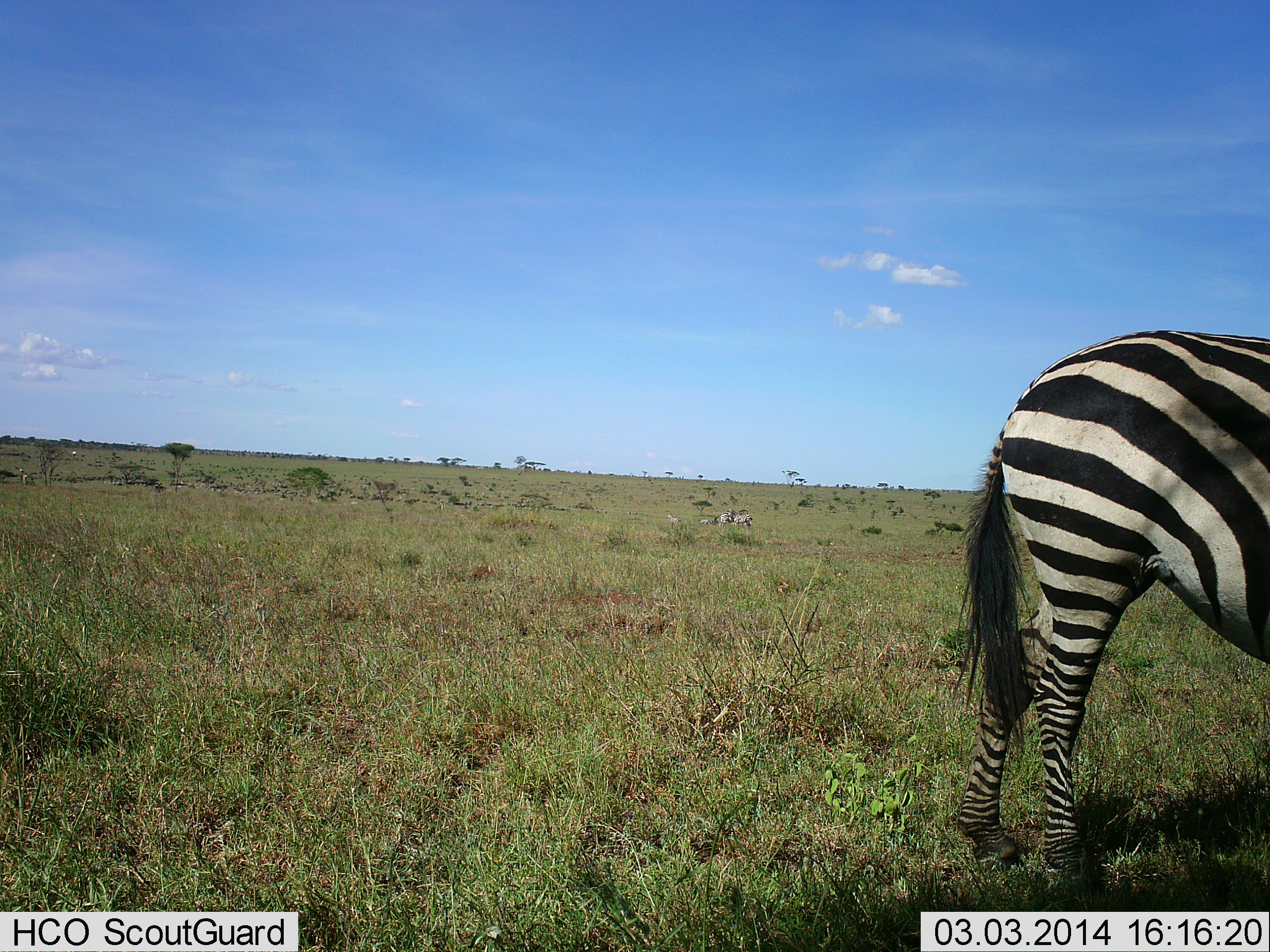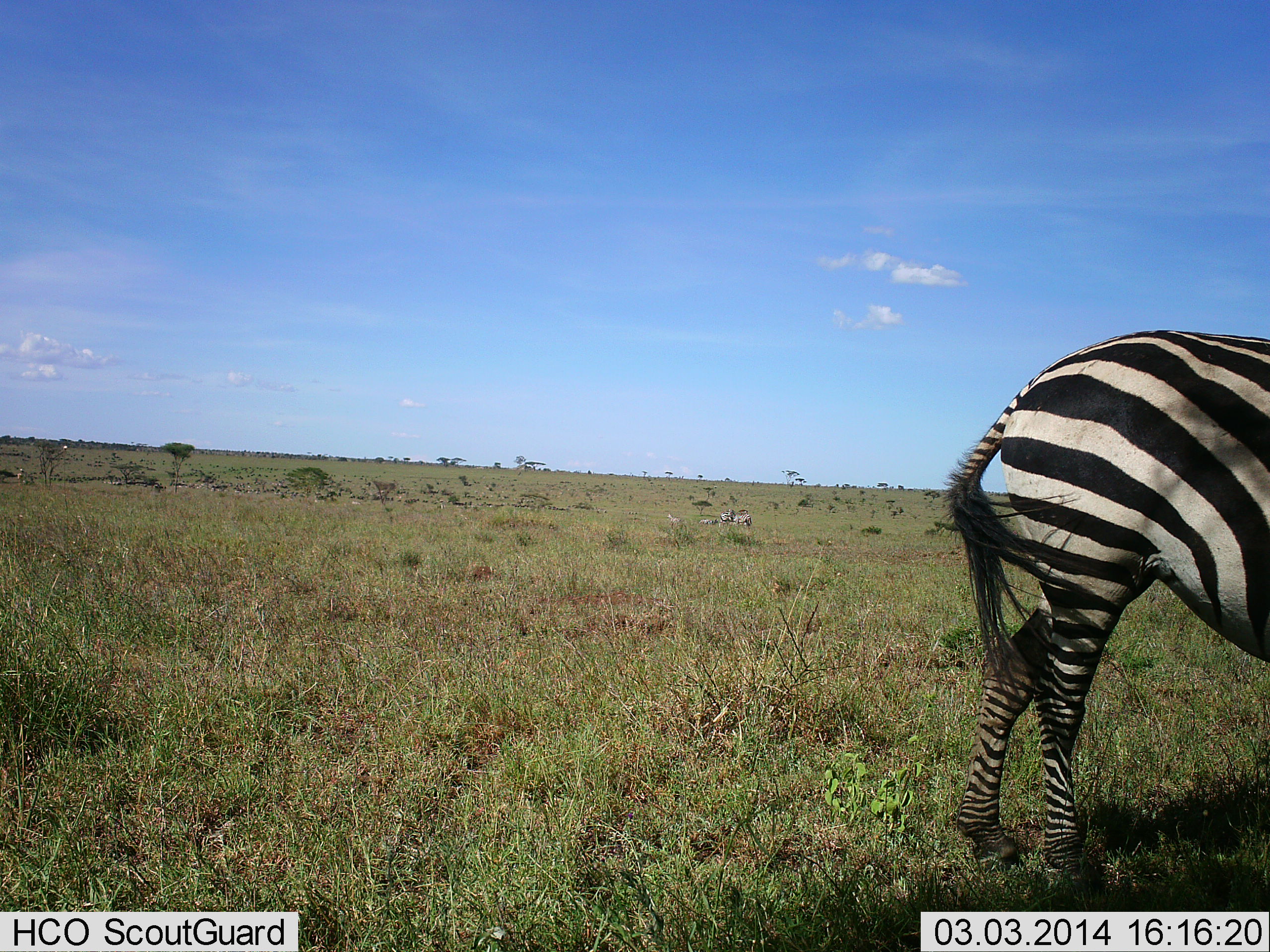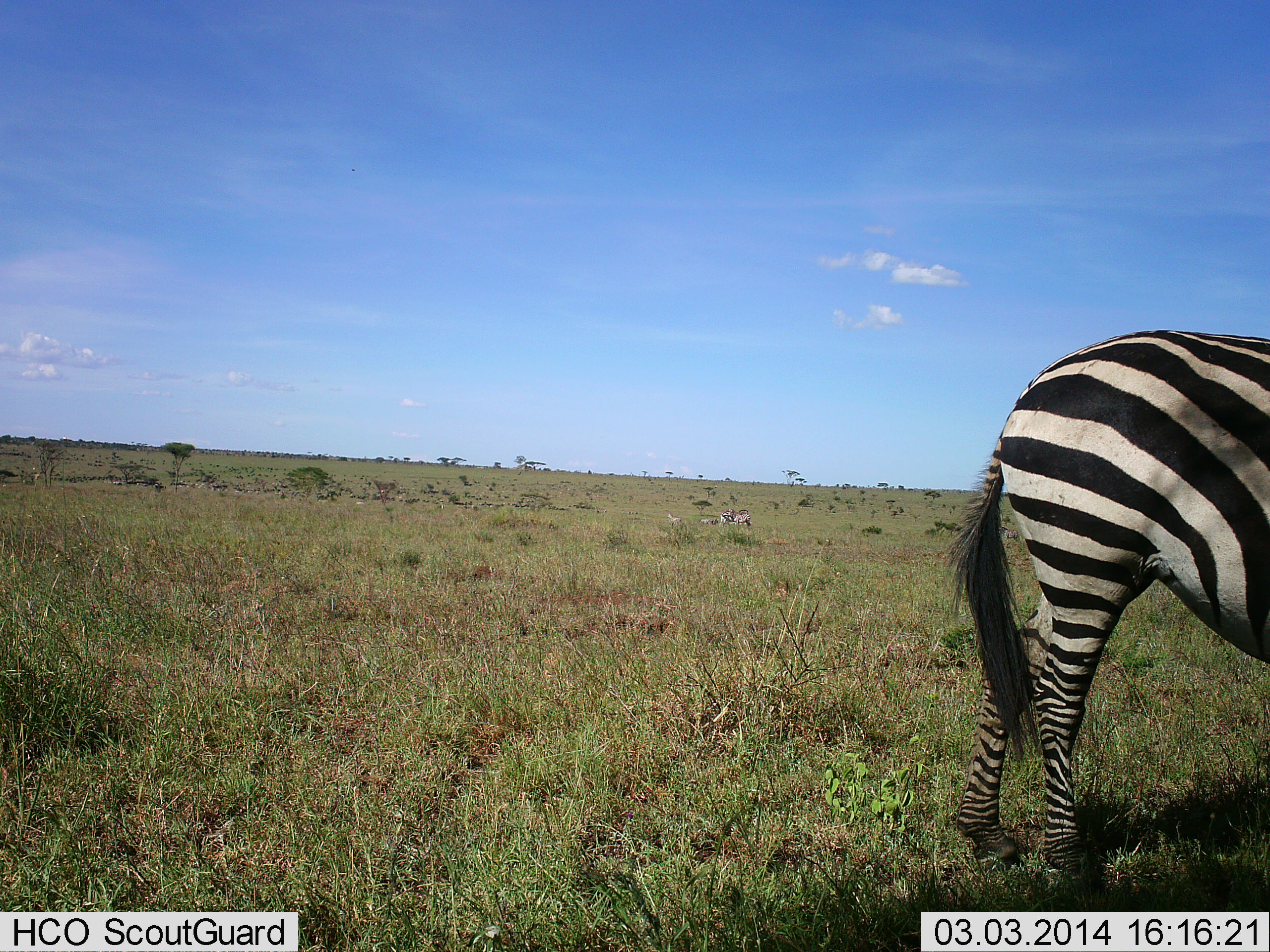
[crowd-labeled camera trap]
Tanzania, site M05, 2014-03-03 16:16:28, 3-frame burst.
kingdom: Animalia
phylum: Chordata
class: Mammalia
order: Perissodactyla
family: Equidae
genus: Equus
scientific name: Equus quagga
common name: plains zebra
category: zebra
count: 1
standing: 90%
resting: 0%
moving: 10%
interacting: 0%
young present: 0%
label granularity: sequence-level